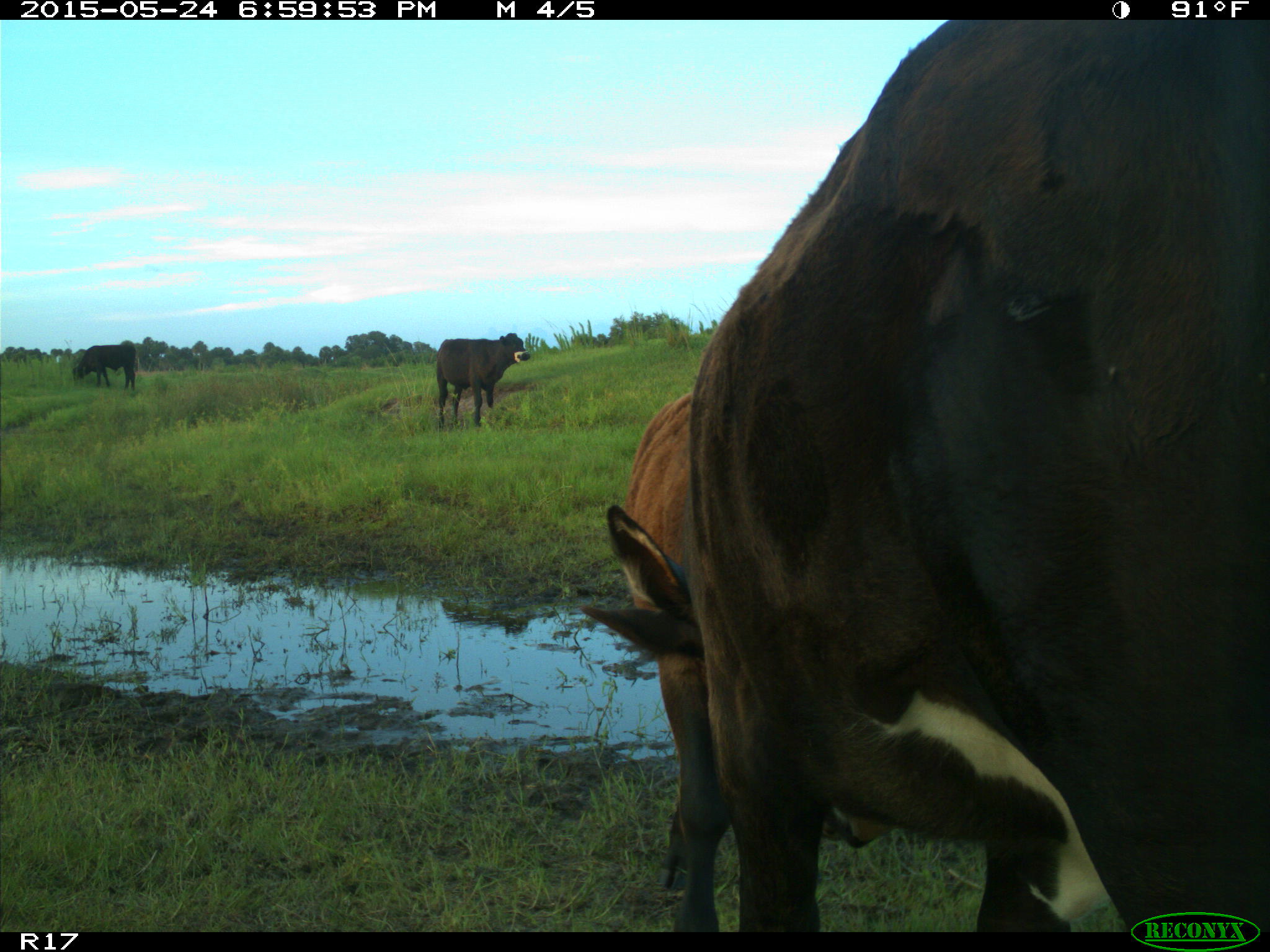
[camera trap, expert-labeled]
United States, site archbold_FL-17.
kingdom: Animalia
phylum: Chordata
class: Mammalia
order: Artiodactyla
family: Bovidae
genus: Bos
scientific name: Bos taurus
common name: domestic cow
Bos taurus (domestic cow).